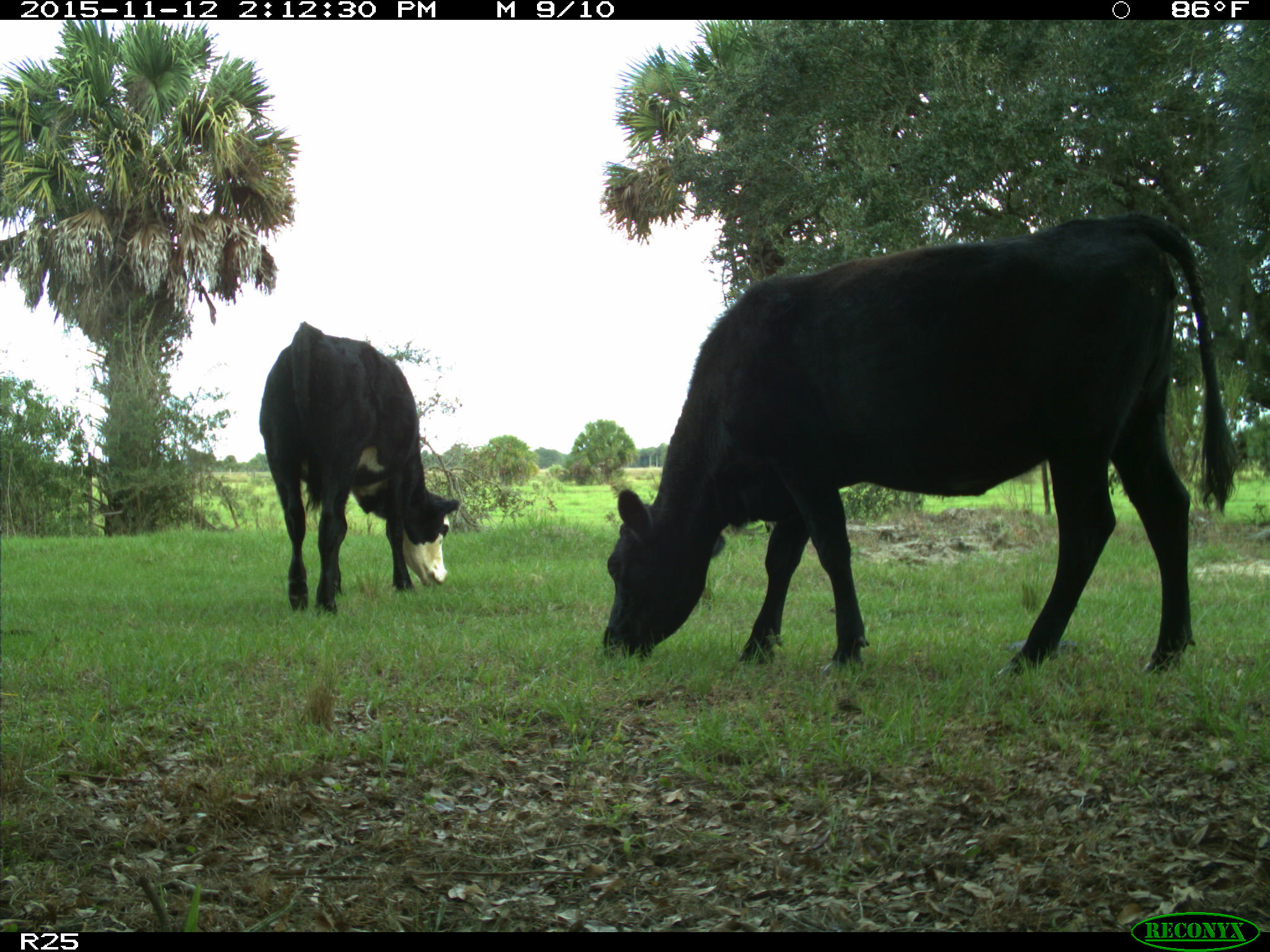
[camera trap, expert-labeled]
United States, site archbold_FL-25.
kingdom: Animalia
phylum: Chordata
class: Mammalia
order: Artiodactyla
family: Bovidae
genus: Bos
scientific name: Bos taurus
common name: domestic cow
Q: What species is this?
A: Bos taurus (domestic cow).